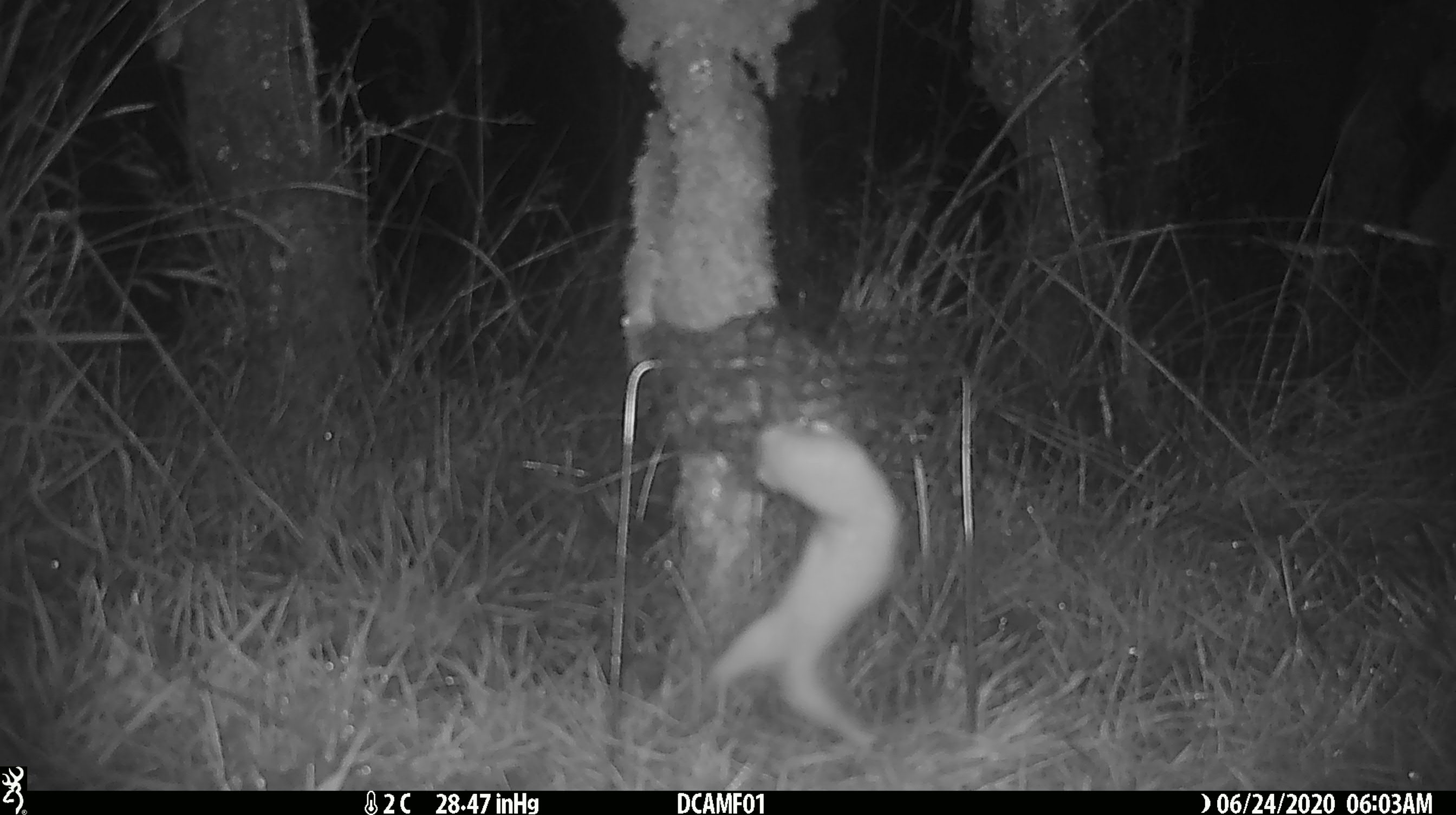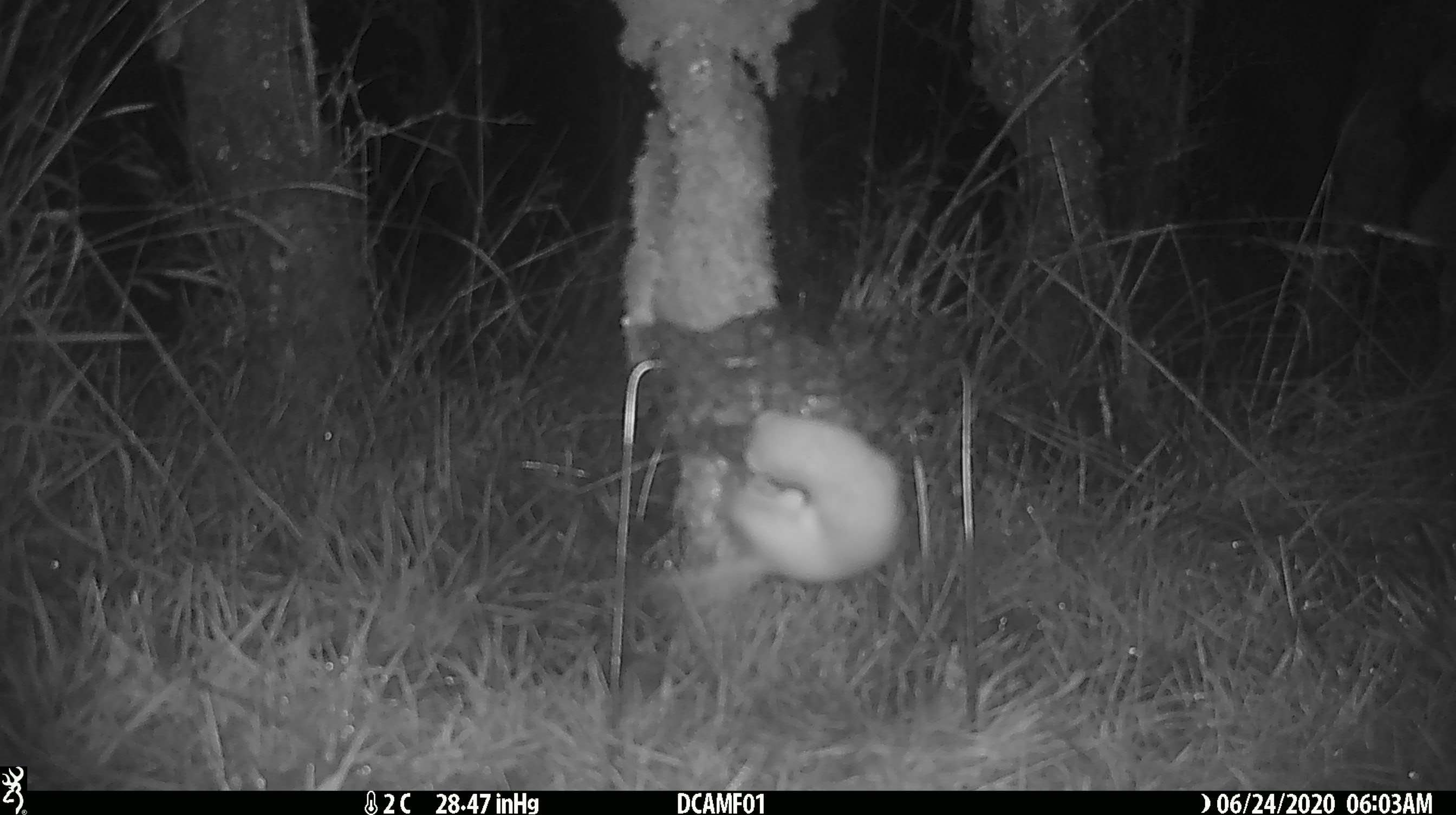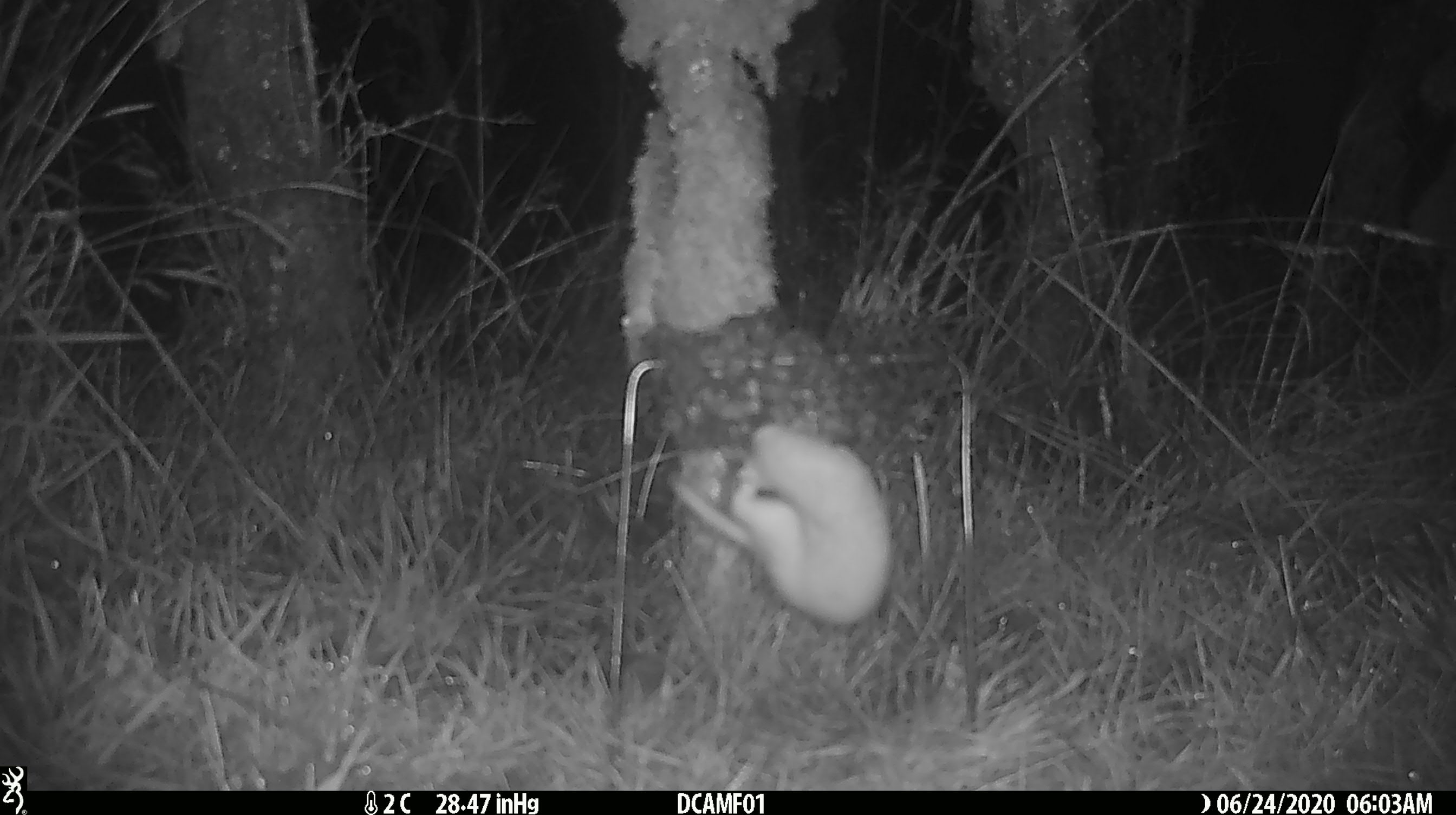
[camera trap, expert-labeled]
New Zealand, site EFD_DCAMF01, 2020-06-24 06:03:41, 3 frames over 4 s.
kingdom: Animalia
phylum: Chordata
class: Mammalia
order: Carnivora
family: Mustelidae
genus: Mustela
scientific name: Mustela nivalis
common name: least weasel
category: weasel